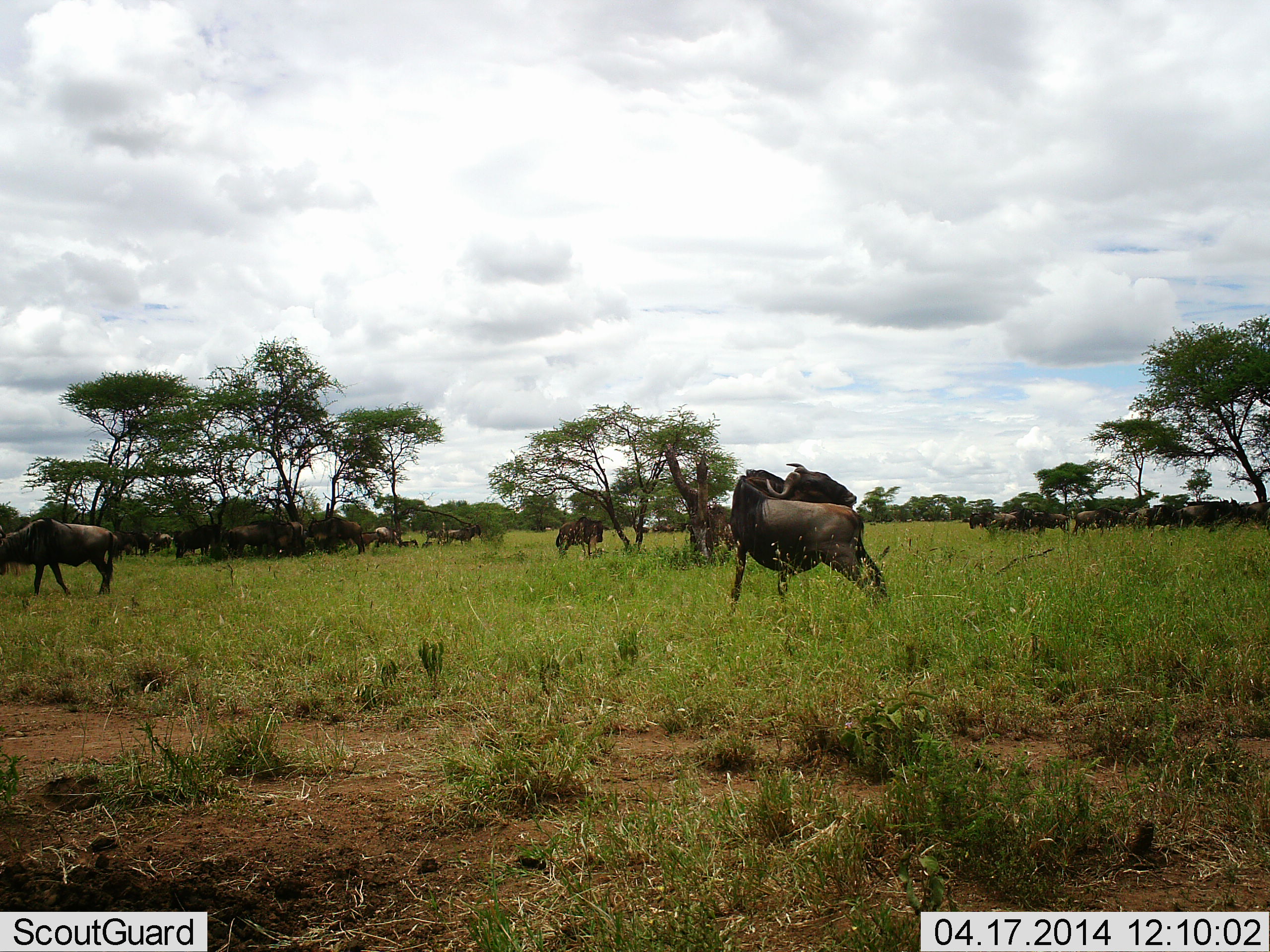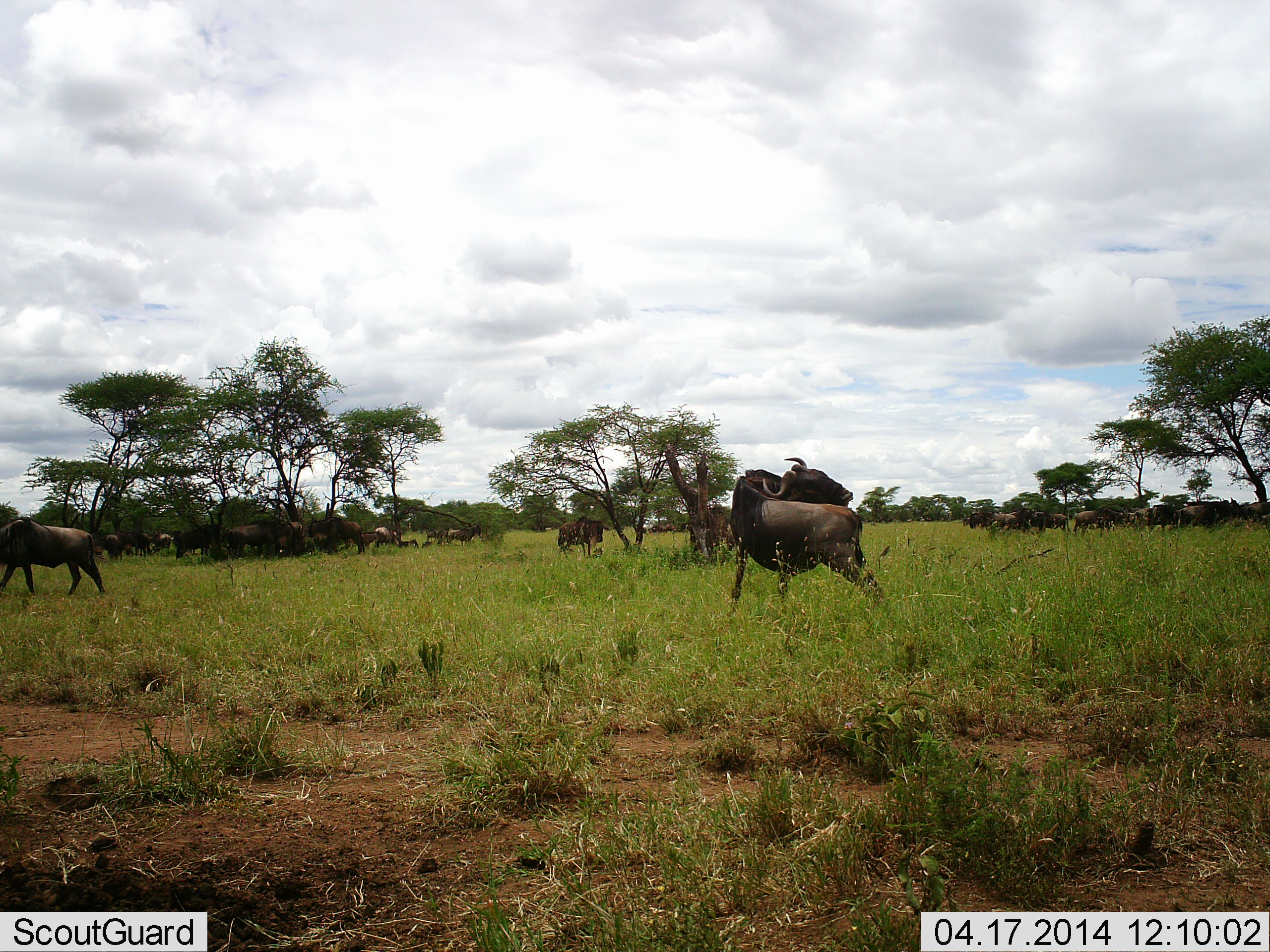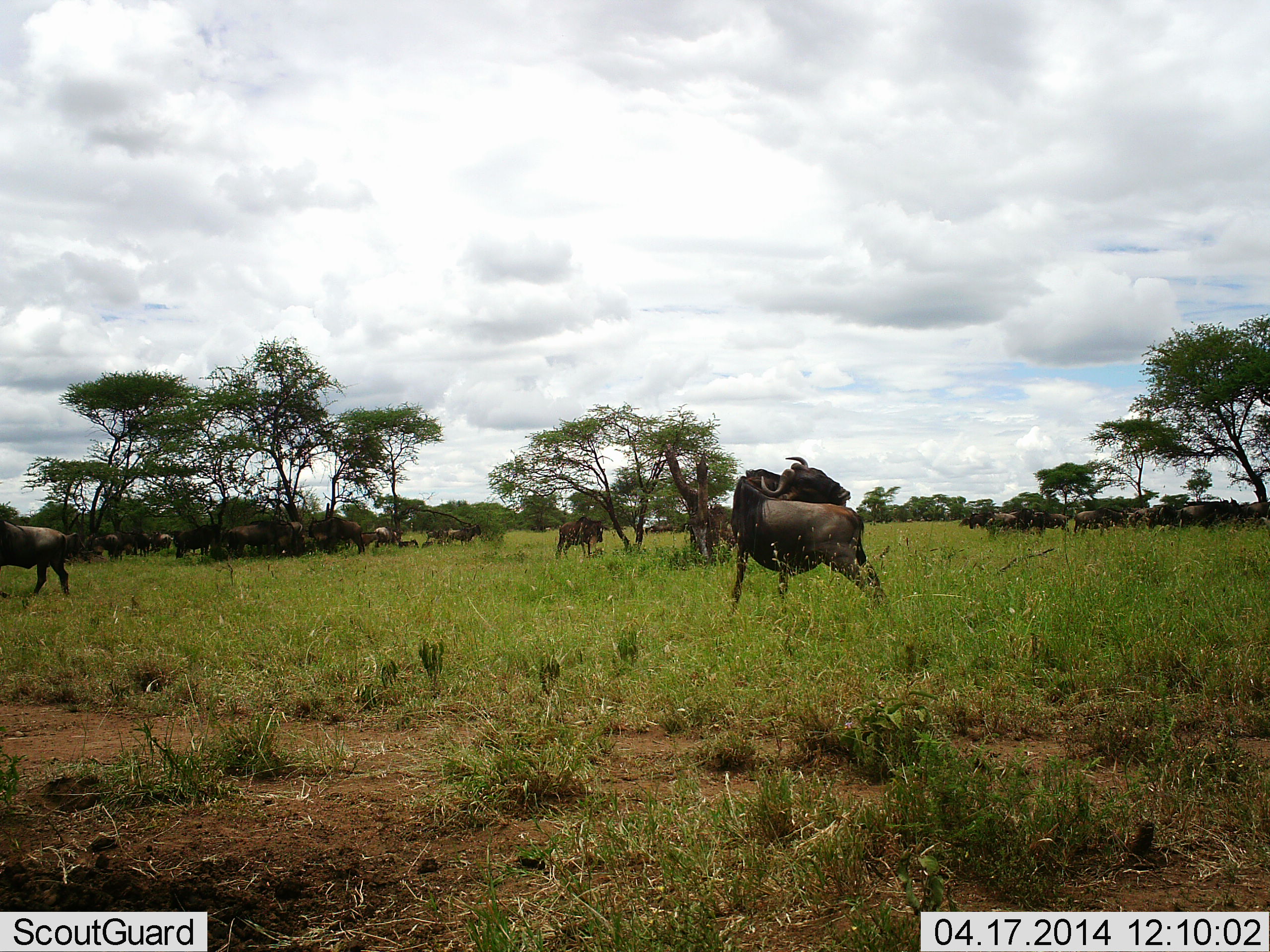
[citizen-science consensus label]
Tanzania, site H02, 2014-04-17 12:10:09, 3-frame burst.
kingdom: Animalia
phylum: Chordata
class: Mammalia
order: Artiodactyla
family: Bovidae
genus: Connochaetes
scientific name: Connochaetes taurinus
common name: blue wildebeest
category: wildebeest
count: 11-50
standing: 90%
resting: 20%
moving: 80%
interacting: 10%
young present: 20%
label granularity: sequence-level